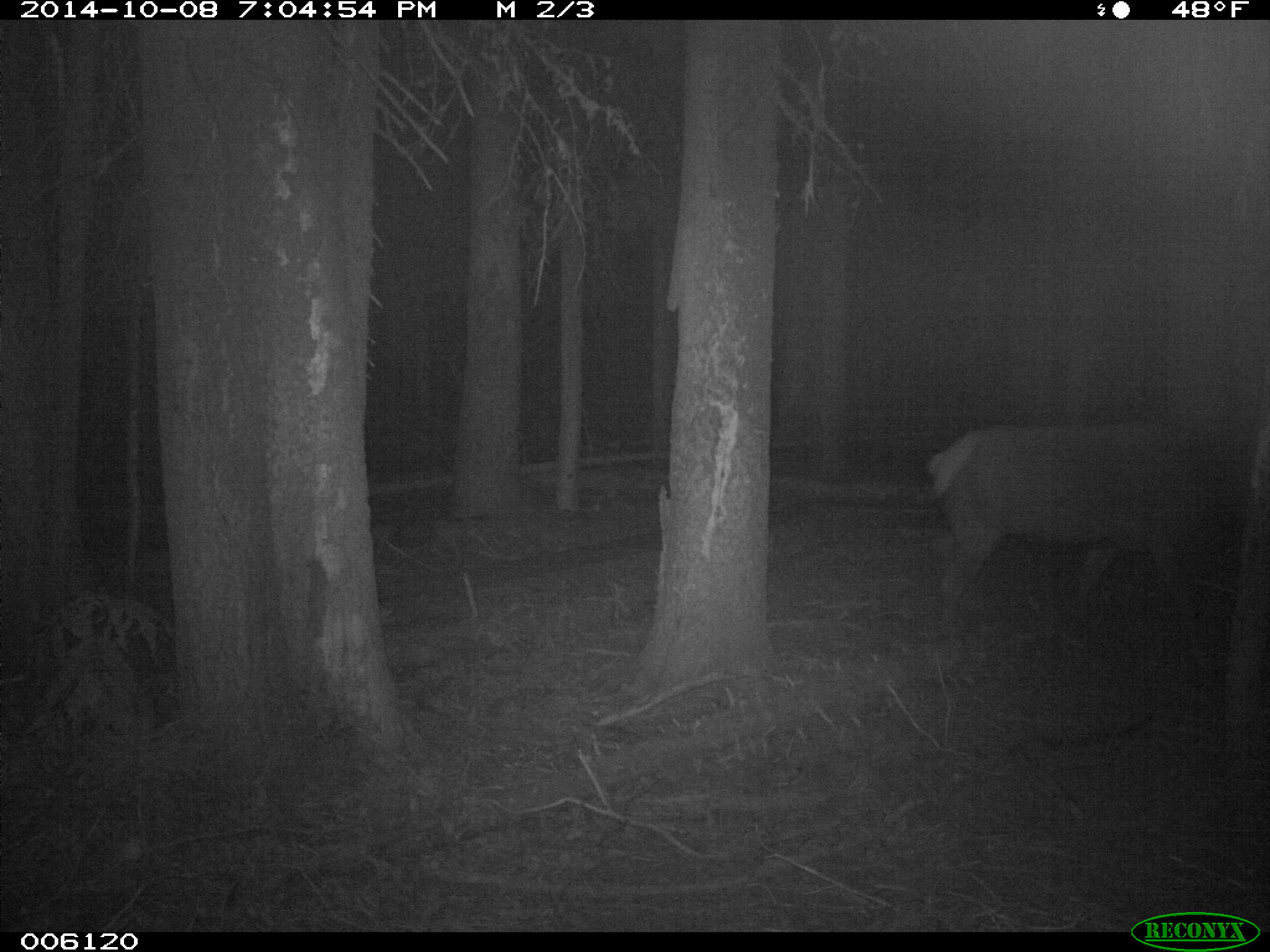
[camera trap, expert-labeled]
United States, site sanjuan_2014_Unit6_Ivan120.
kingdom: Animalia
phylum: Chordata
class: Mammalia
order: Artiodactyla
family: Cervidae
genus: Cervus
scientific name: Cervus elaphus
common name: red deer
Cervus elaphus (red deer).